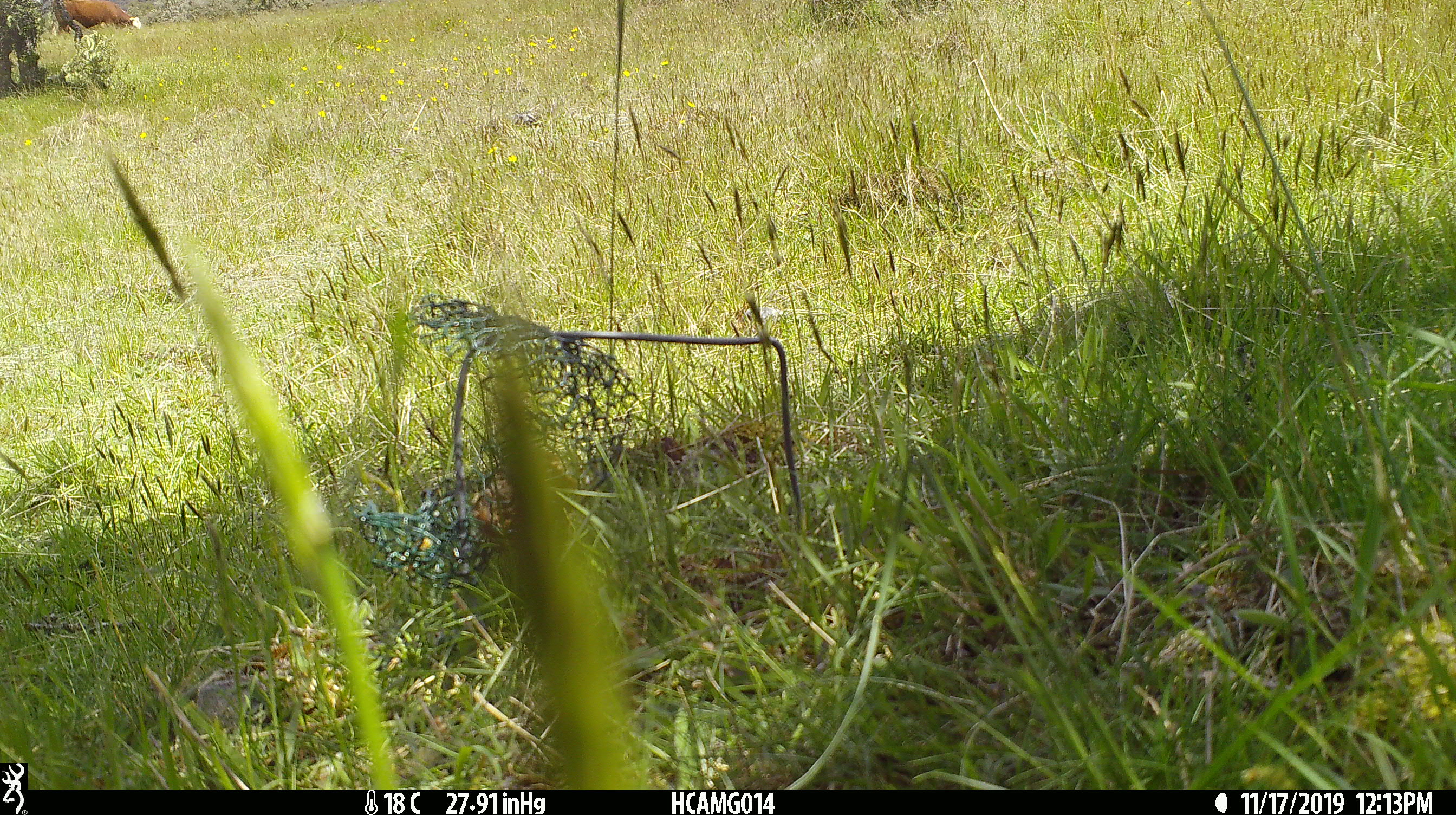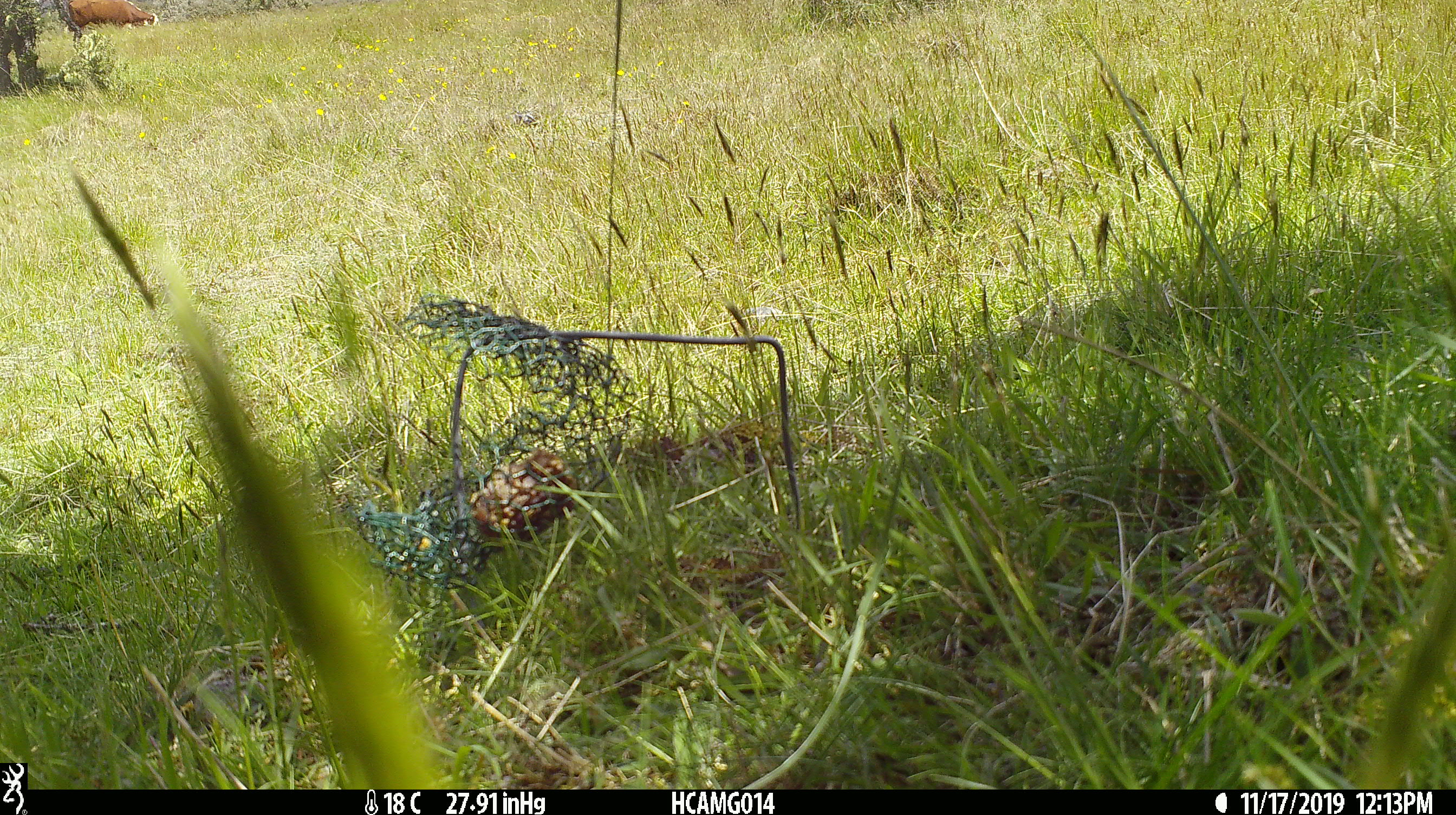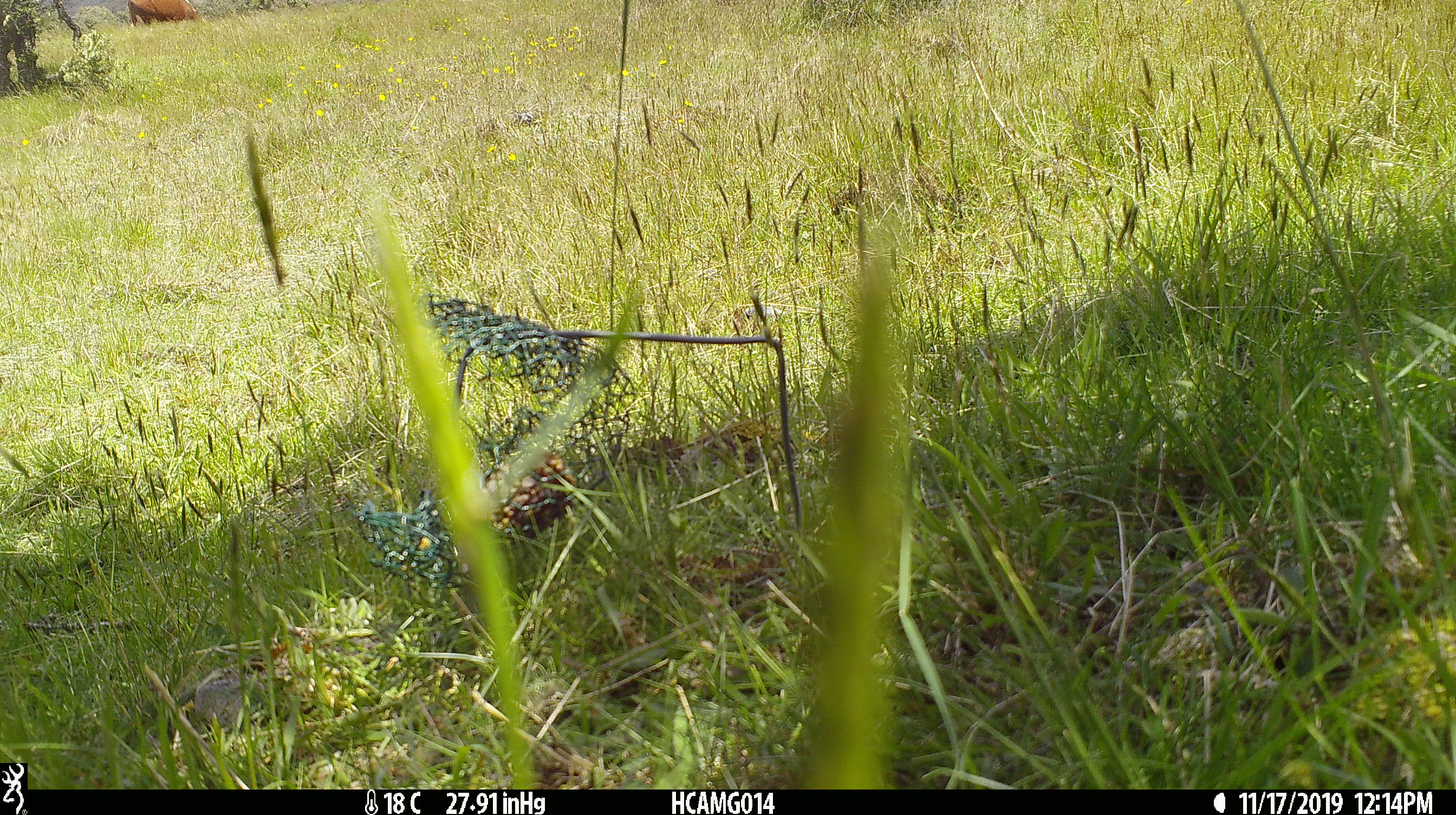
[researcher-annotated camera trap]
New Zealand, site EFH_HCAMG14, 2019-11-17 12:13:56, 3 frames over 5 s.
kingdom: Animalia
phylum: Chordata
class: Mammalia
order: Artiodactyla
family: Bovidae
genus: Bos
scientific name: Bos taurus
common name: domestic cow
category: cow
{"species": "cow (domestic cow) (Bos taurus)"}